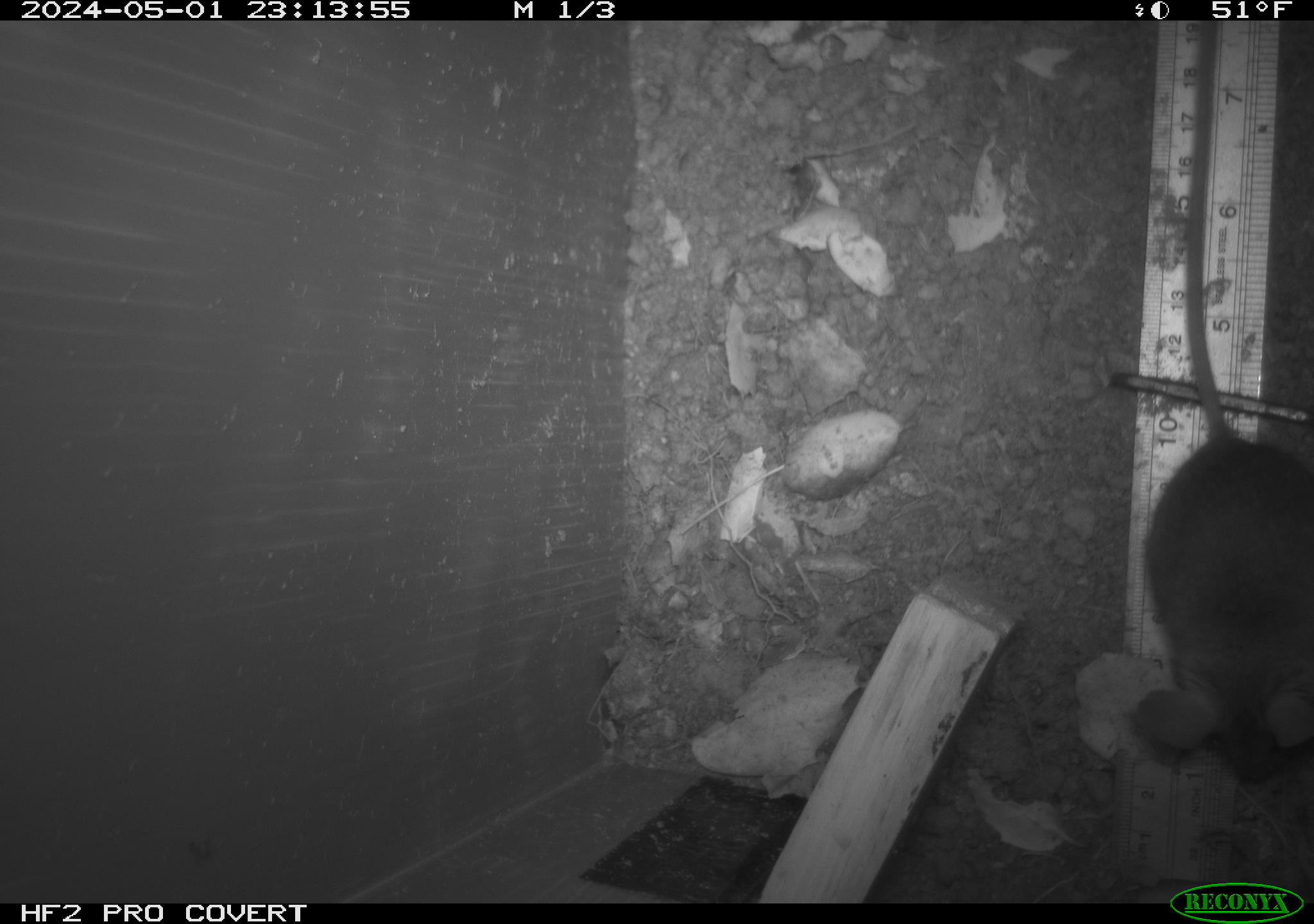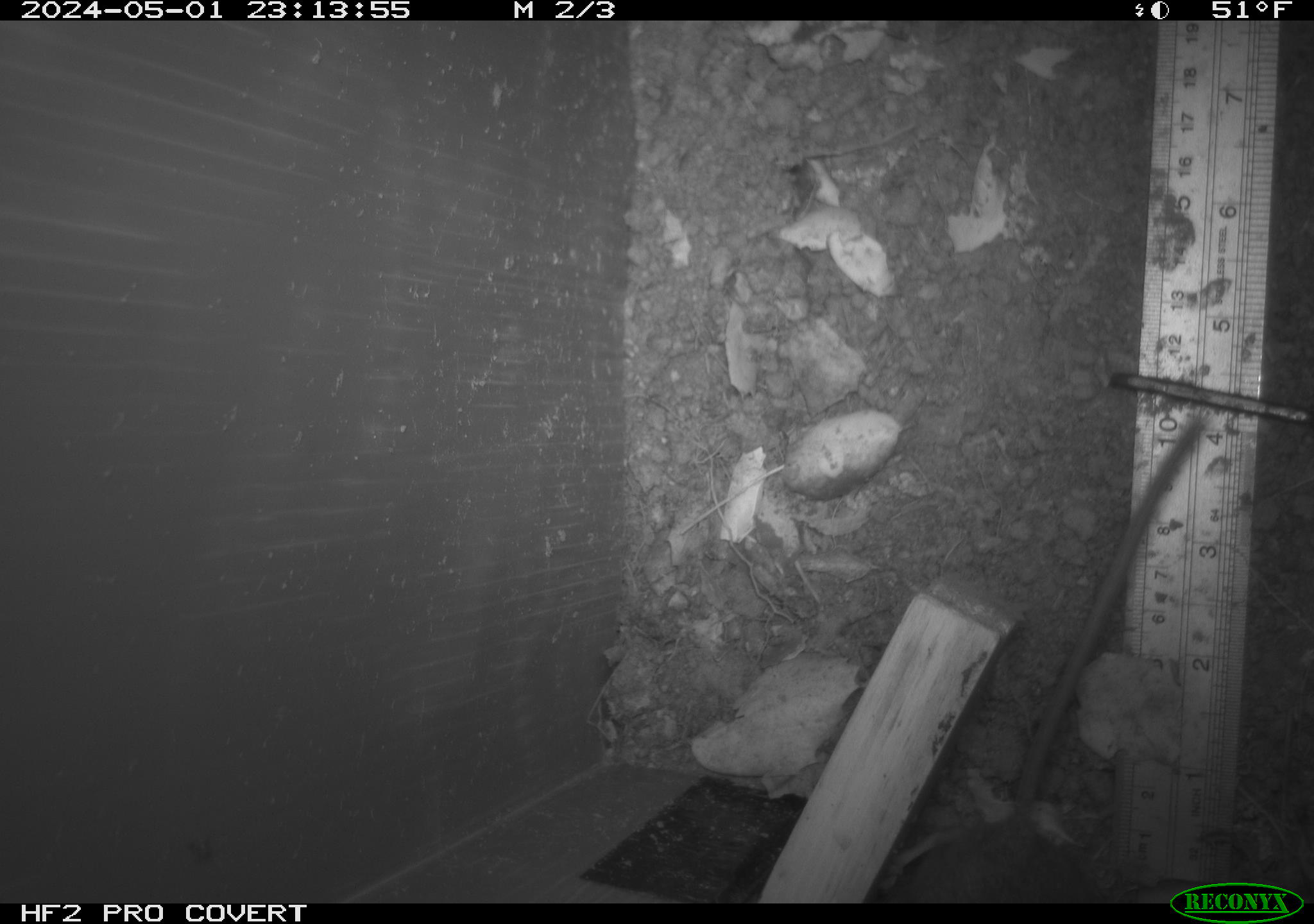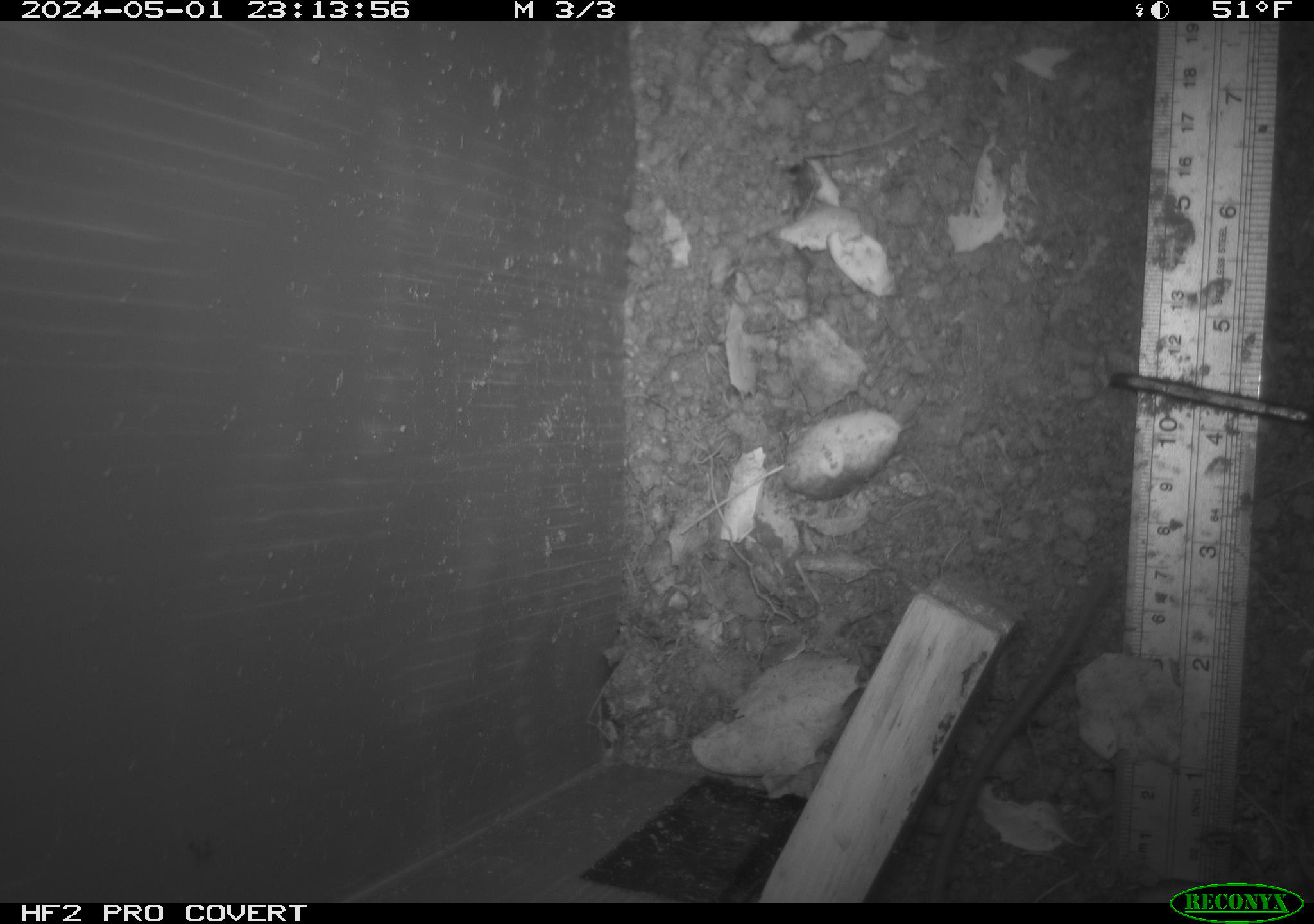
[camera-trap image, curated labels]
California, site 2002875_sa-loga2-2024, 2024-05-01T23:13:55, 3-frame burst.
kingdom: Animalia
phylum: Chordata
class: Mammalia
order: Rodentia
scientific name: Rodentia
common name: rodent